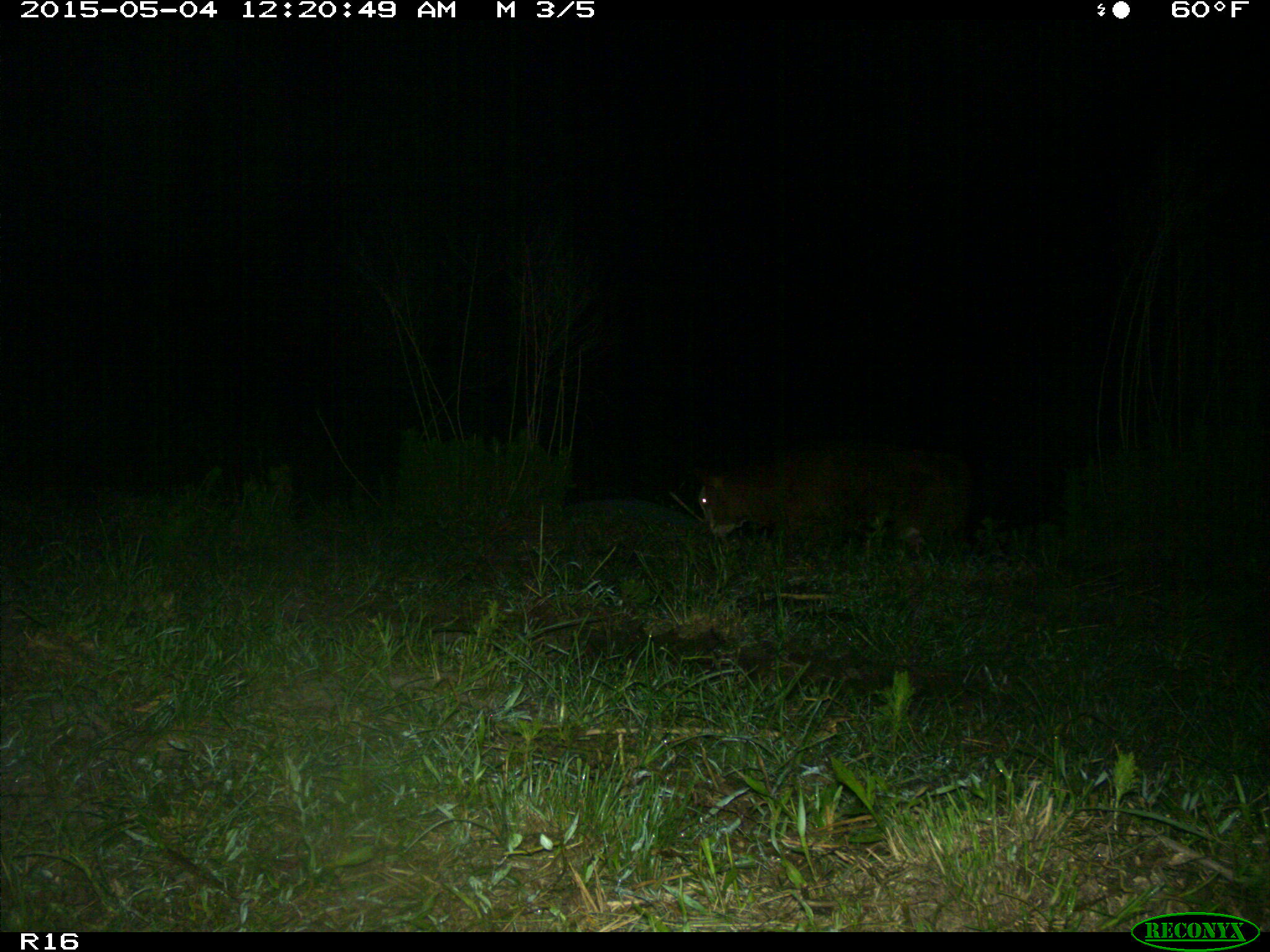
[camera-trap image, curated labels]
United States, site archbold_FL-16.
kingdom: Animalia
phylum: Chordata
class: Mammalia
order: Artiodactyla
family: Bovidae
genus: Bos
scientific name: Bos taurus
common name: domestic cow